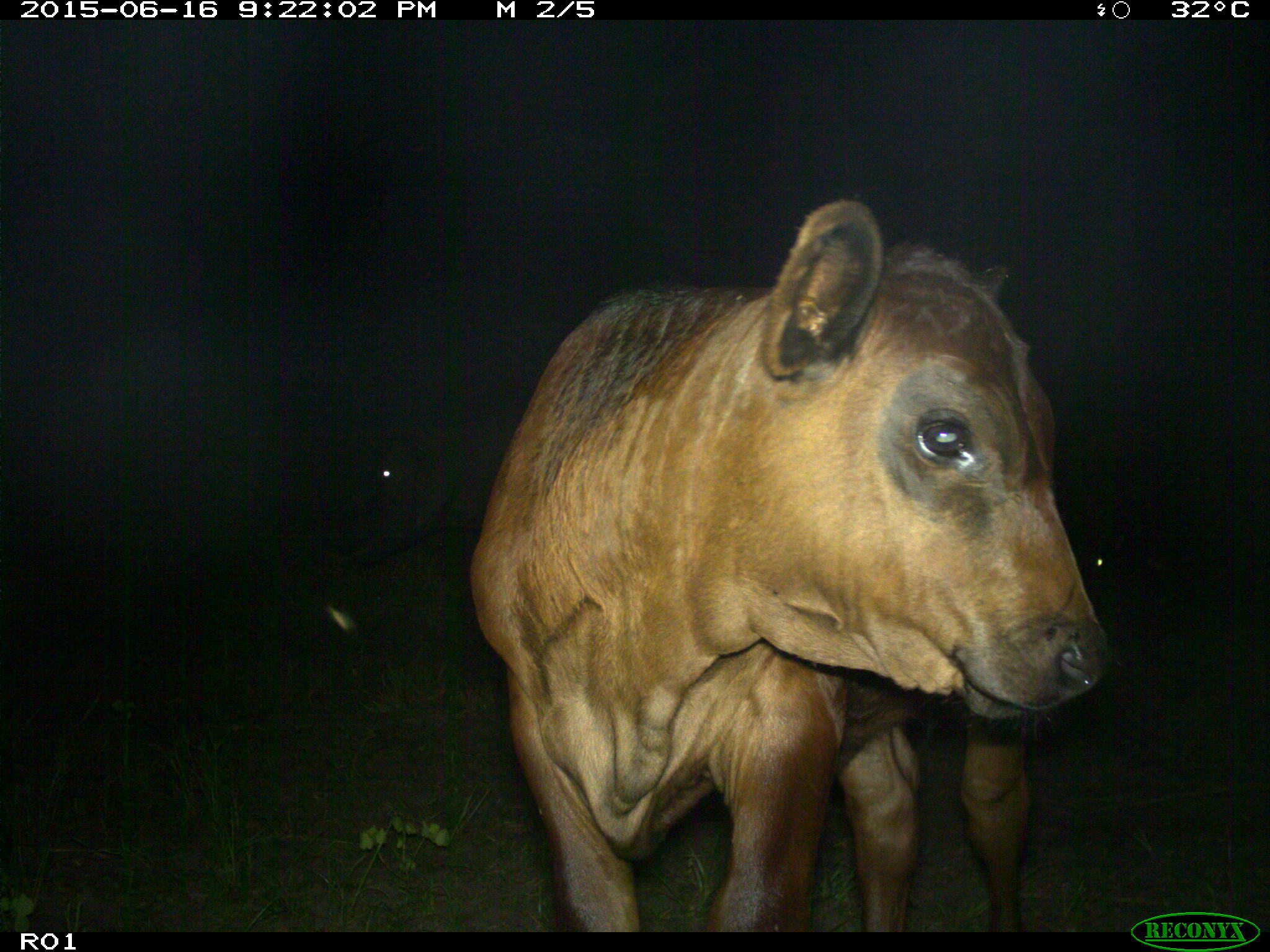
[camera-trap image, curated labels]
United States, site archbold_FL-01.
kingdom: Animalia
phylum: Chordata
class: Mammalia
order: Artiodactyla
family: Bovidae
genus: Bos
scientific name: Bos taurus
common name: domestic cow